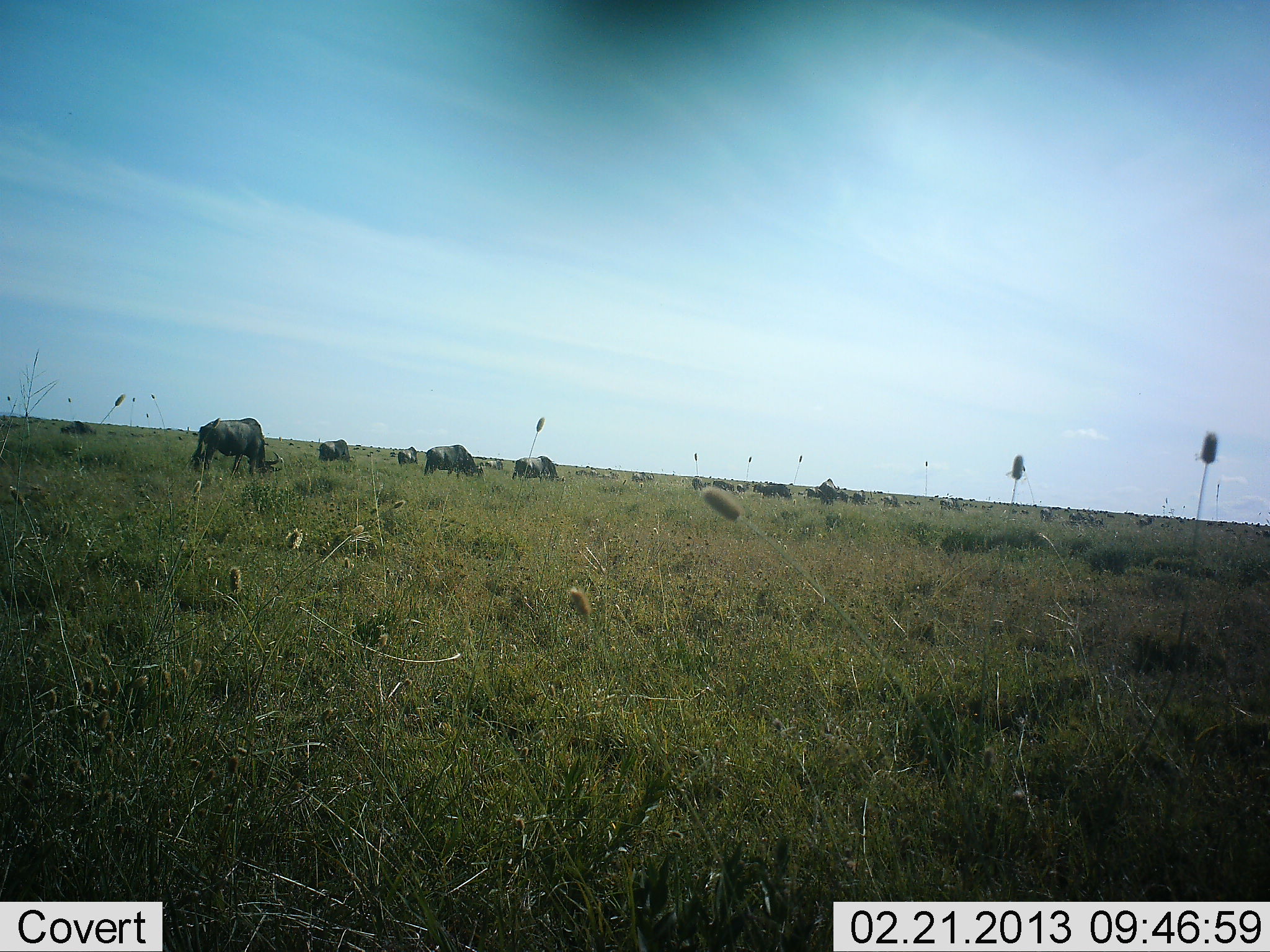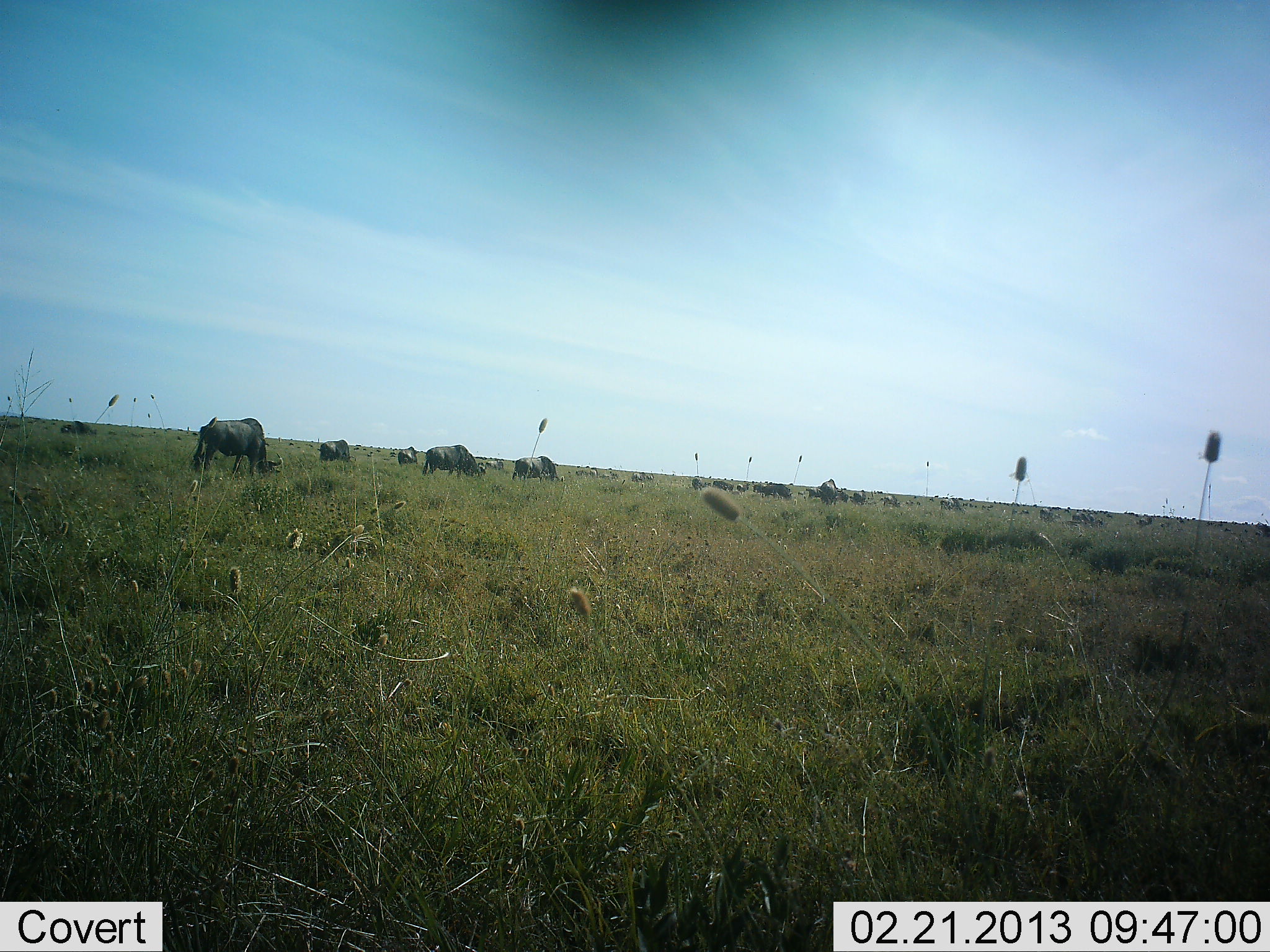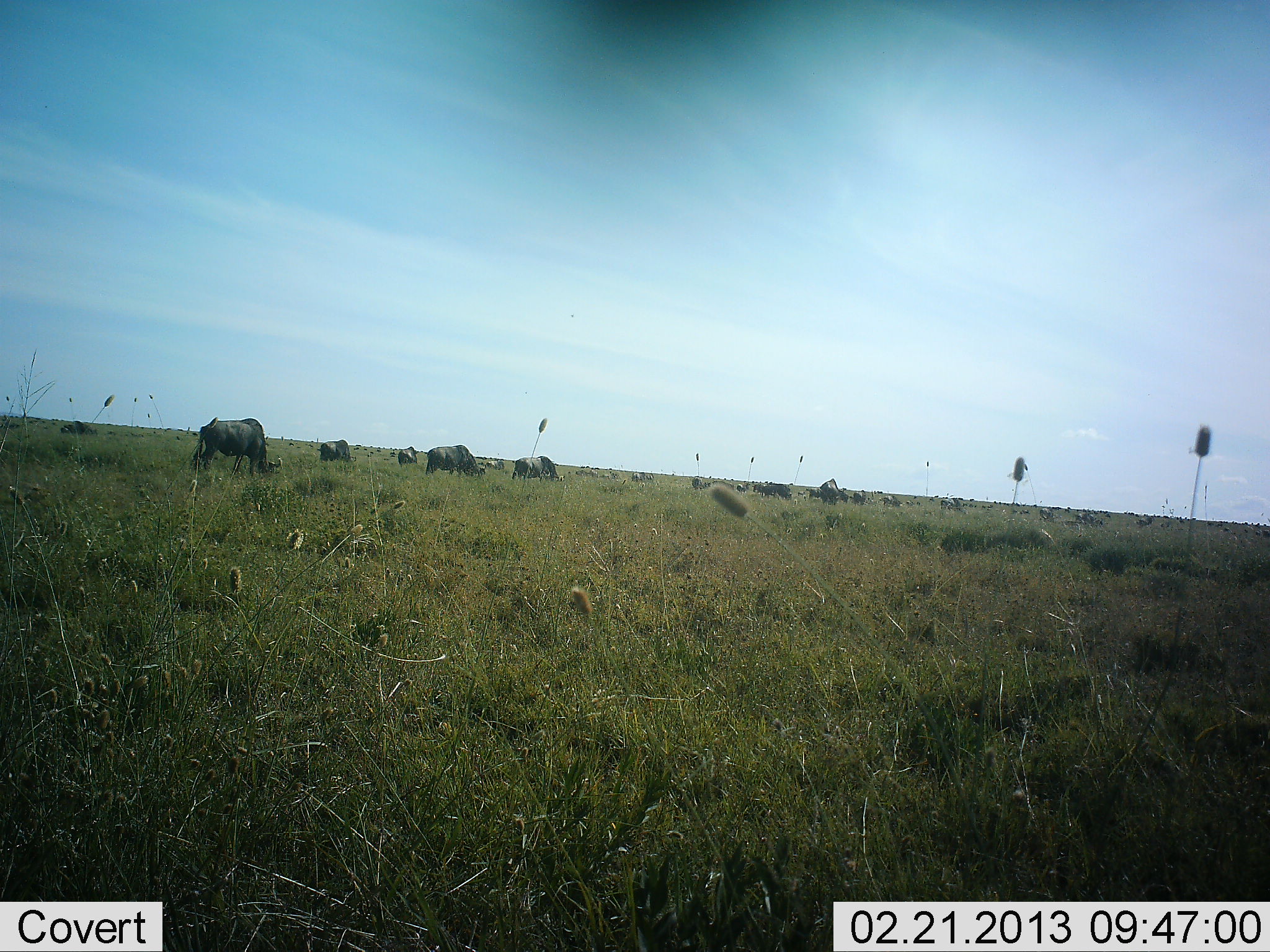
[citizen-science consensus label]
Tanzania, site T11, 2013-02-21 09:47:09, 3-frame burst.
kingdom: Animalia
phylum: Chordata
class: Mammalia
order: Artiodactyla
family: Bovidae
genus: Connochaetes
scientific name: Connochaetes taurinus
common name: blue wildebeest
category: wildebeest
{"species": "wildebeest (blue wildebeest) (Connochaetes taurinus)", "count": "11-50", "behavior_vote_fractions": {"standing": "27%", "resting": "0%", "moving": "27%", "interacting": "0%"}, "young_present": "0%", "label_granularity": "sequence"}